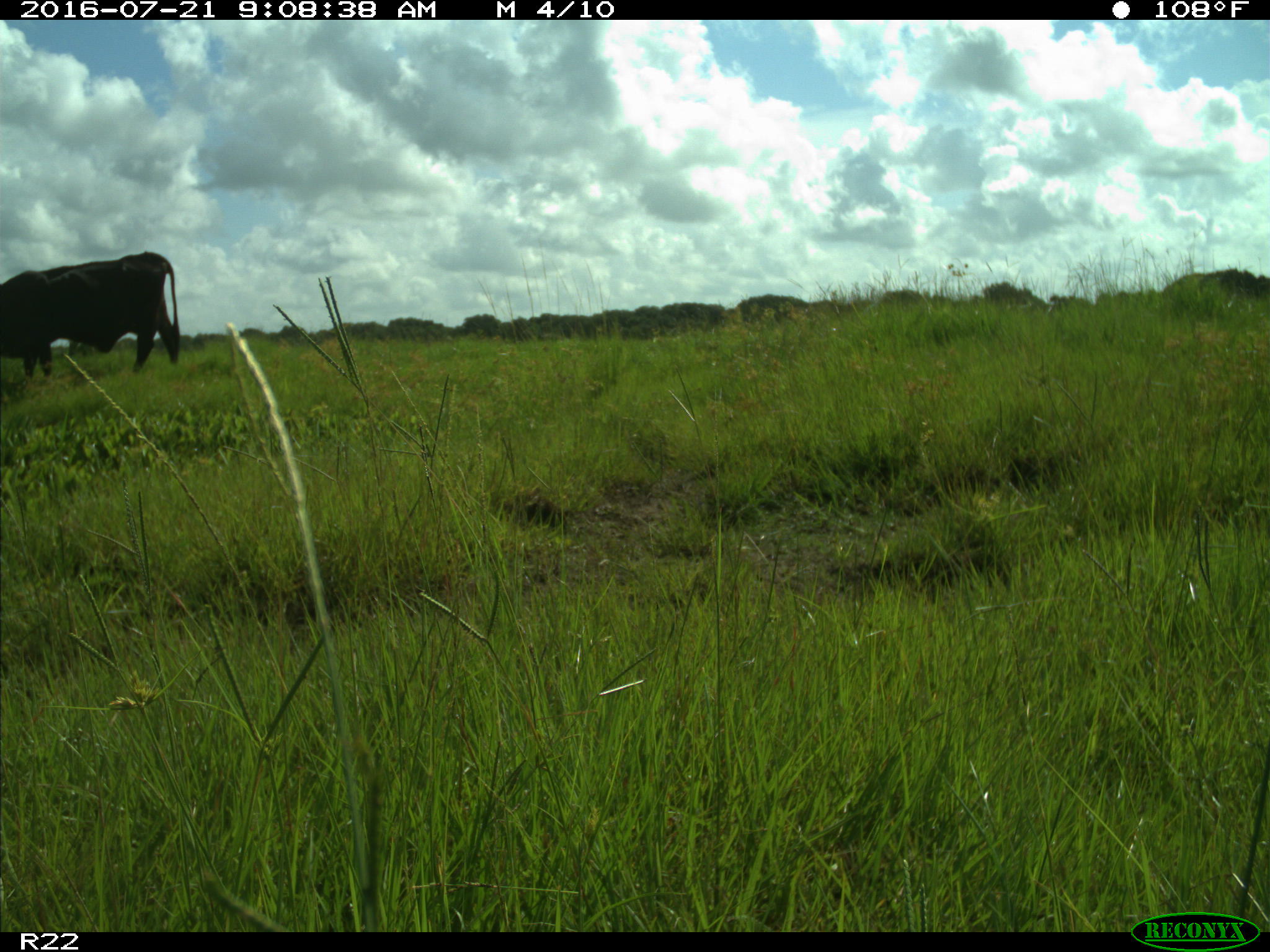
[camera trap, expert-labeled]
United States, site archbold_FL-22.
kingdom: Animalia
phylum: Chordata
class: Mammalia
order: Artiodactyla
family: Bovidae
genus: Bos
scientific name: Bos taurus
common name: domestic cow